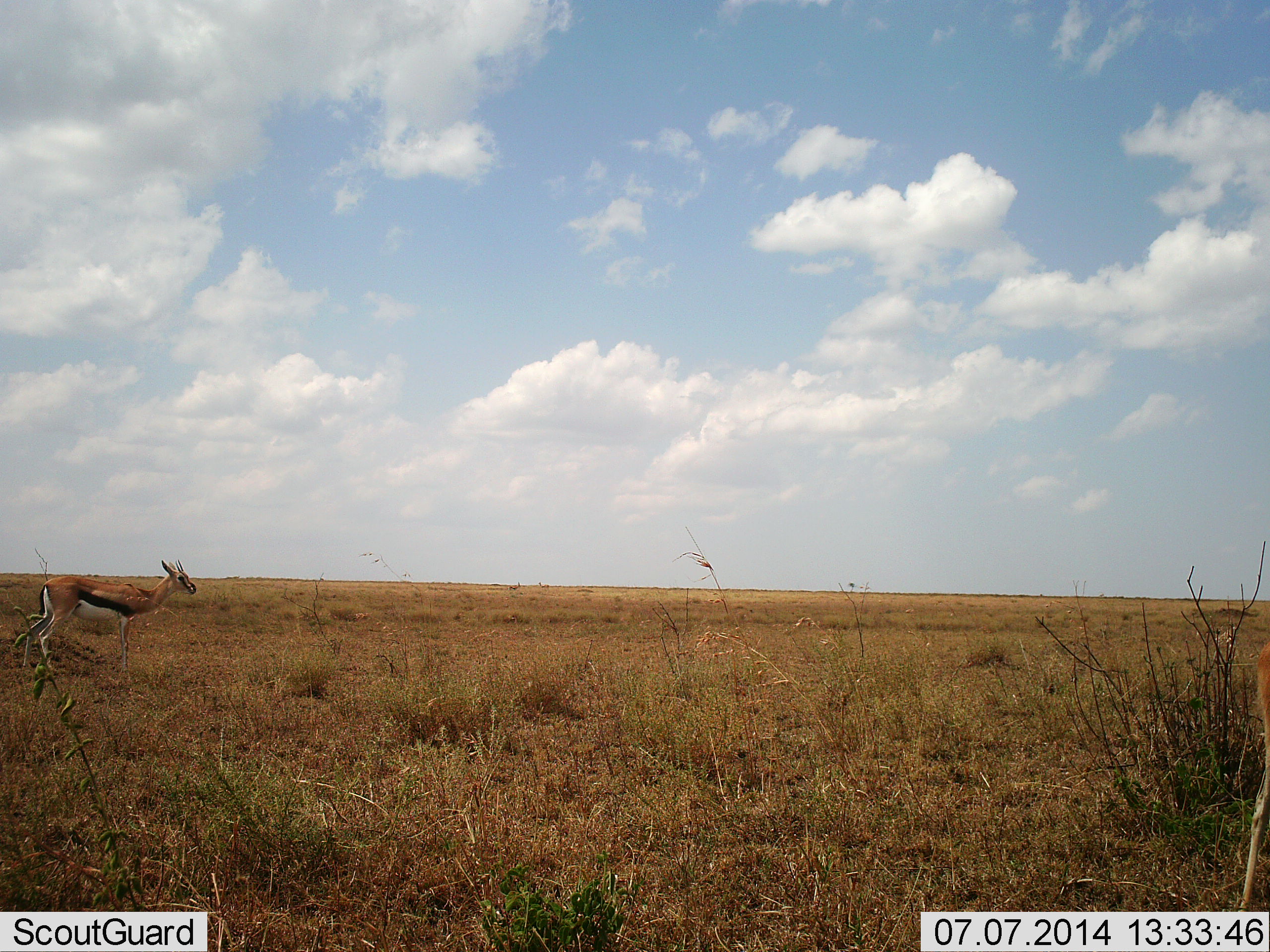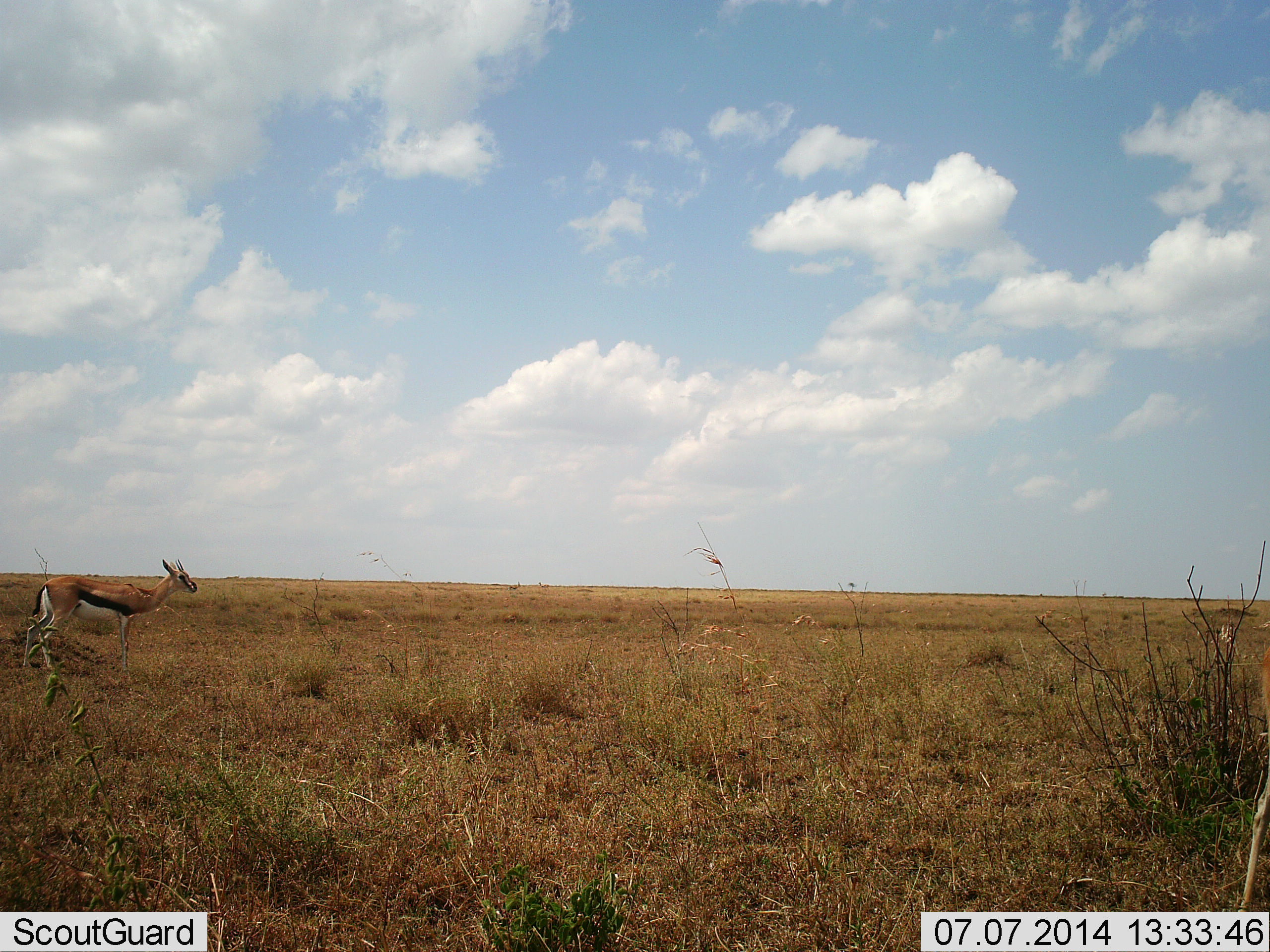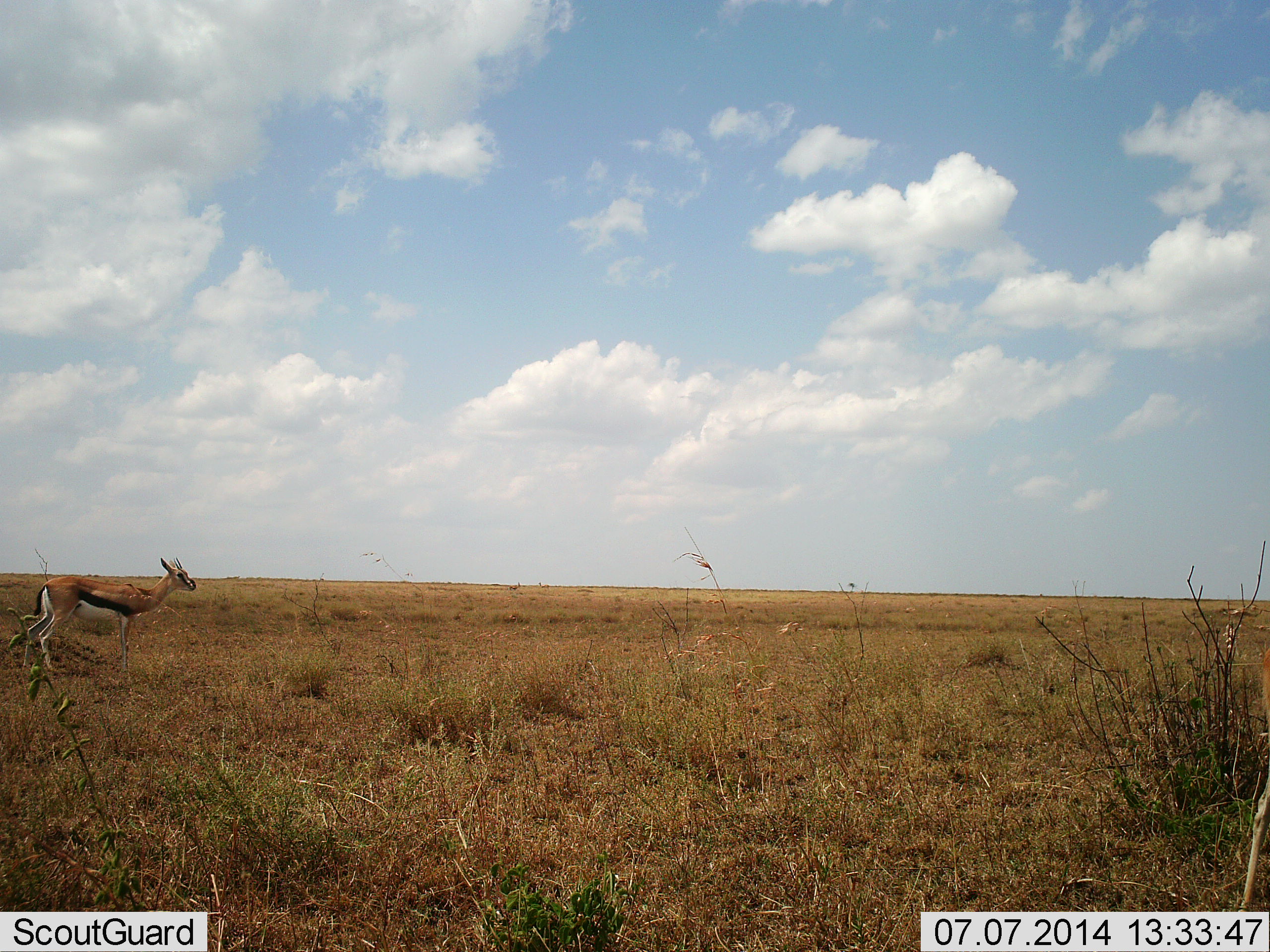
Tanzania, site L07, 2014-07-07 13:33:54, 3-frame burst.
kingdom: Animalia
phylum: Chordata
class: Mammalia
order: Artiodactyla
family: Bovidae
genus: Eudorcas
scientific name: Eudorcas thomsonii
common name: thomson's gazelle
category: gazellethomsons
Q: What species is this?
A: Gazellethomsons (thomson's gazelle) (Eudorcas thomsonii).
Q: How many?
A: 1.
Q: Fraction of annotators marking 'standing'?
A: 70%.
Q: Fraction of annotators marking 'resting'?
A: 0%.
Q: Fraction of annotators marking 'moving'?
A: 40%.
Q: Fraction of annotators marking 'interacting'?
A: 0%.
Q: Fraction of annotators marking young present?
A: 0%.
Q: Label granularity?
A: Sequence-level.